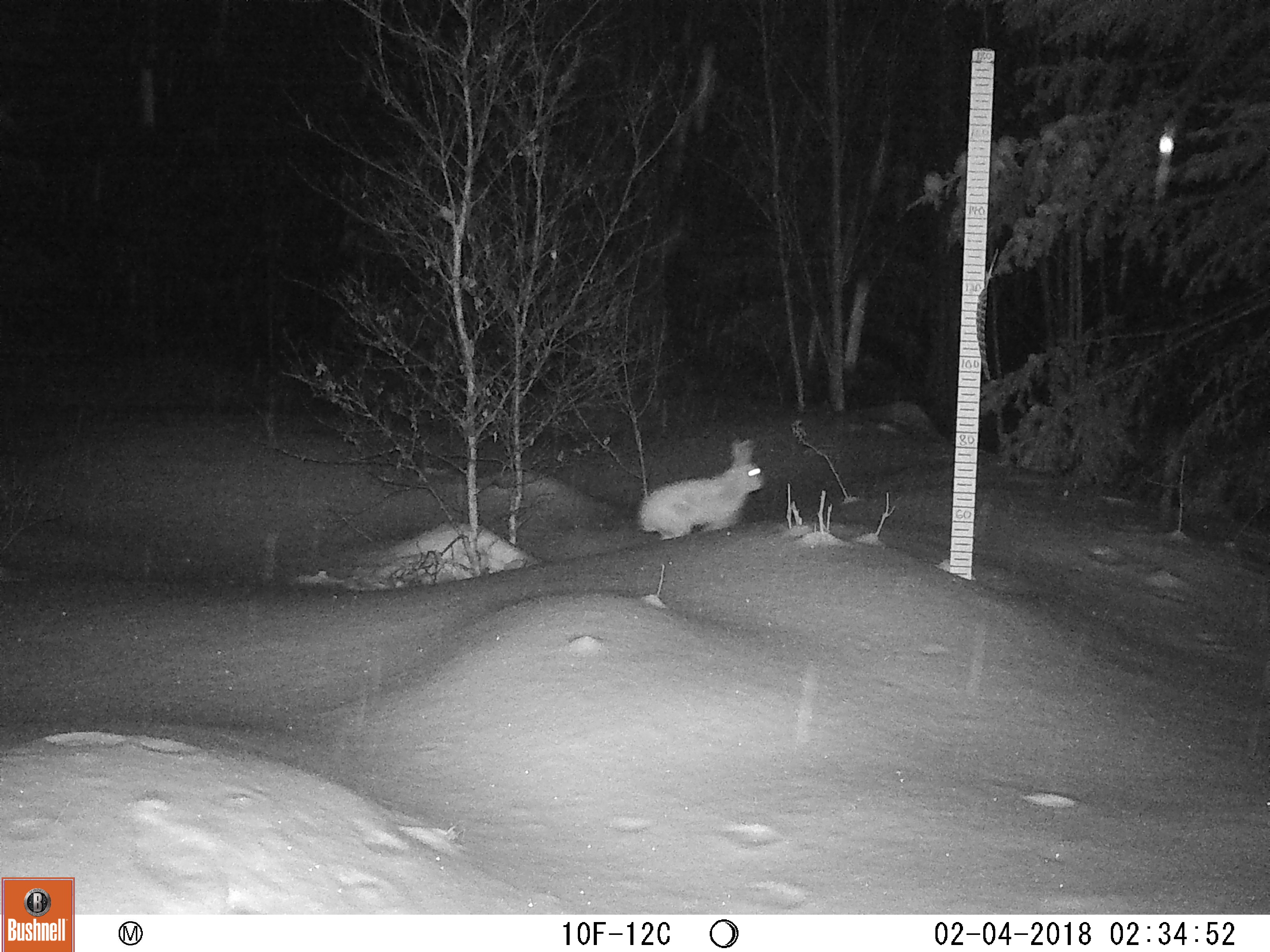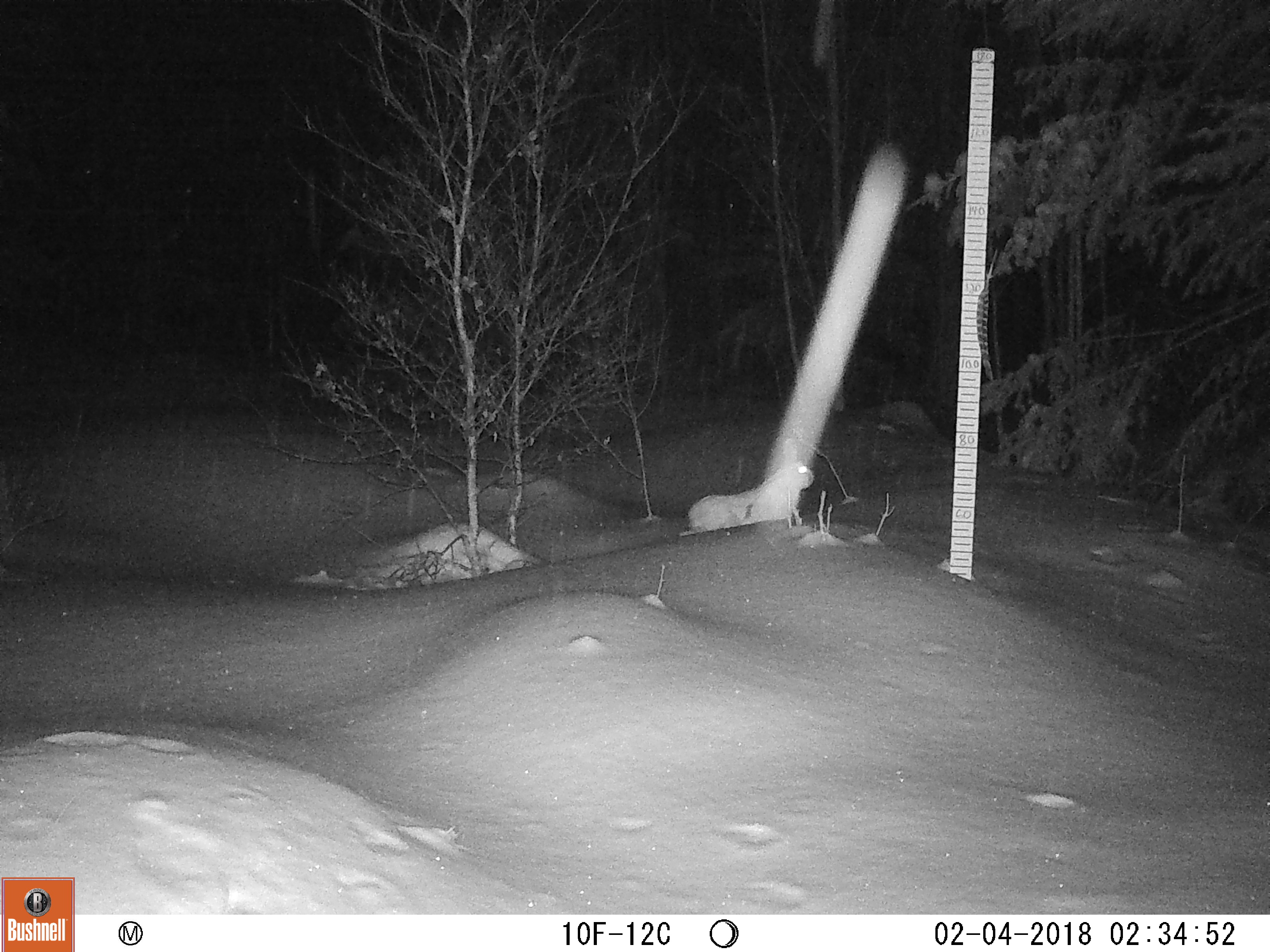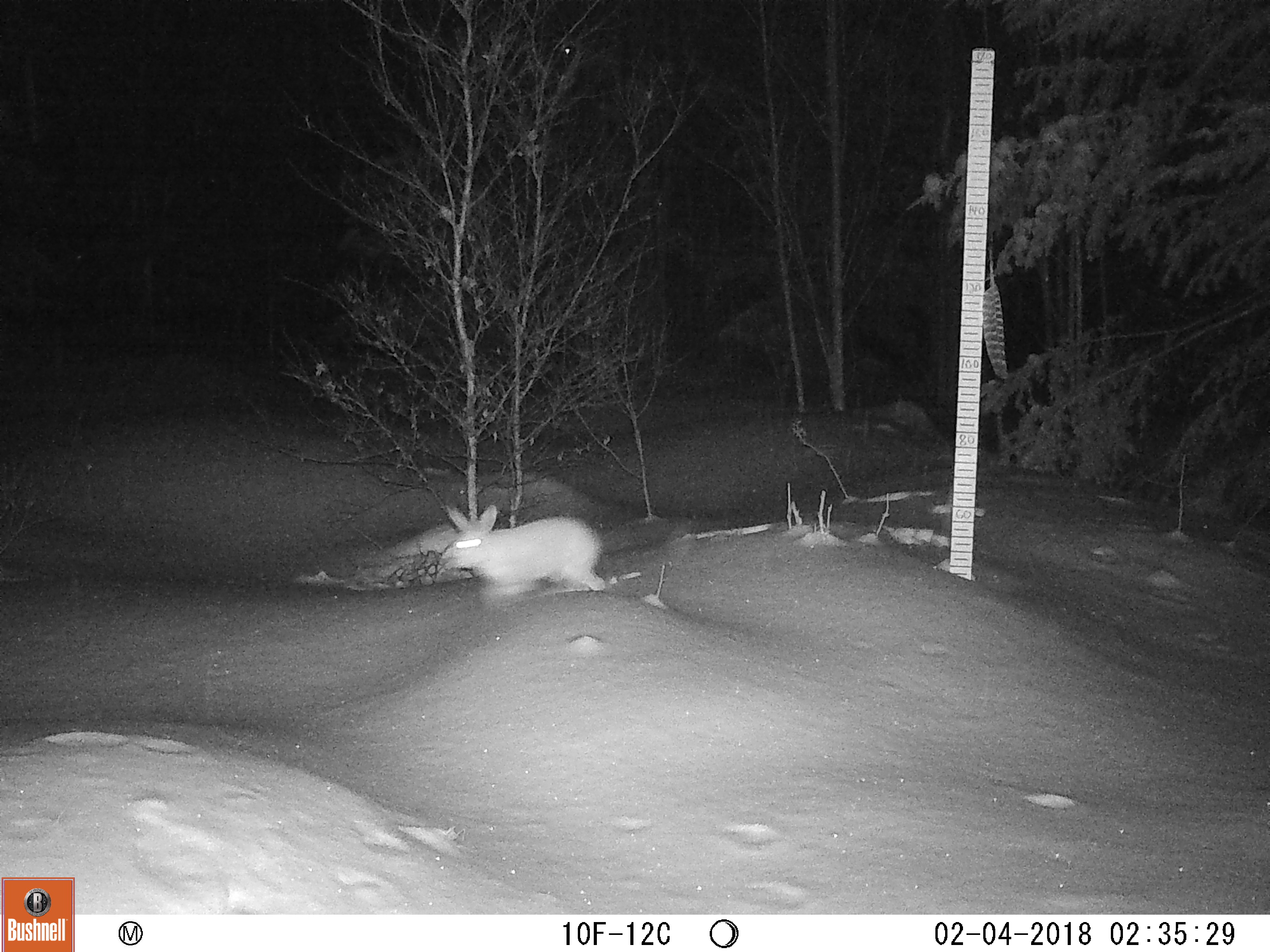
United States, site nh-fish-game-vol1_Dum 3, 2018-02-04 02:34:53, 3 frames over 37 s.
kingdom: Animalia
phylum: Chordata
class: Mammalia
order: Lagomorpha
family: Leporidae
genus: Lepus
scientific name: Lepus americanus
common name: snowshoe hare